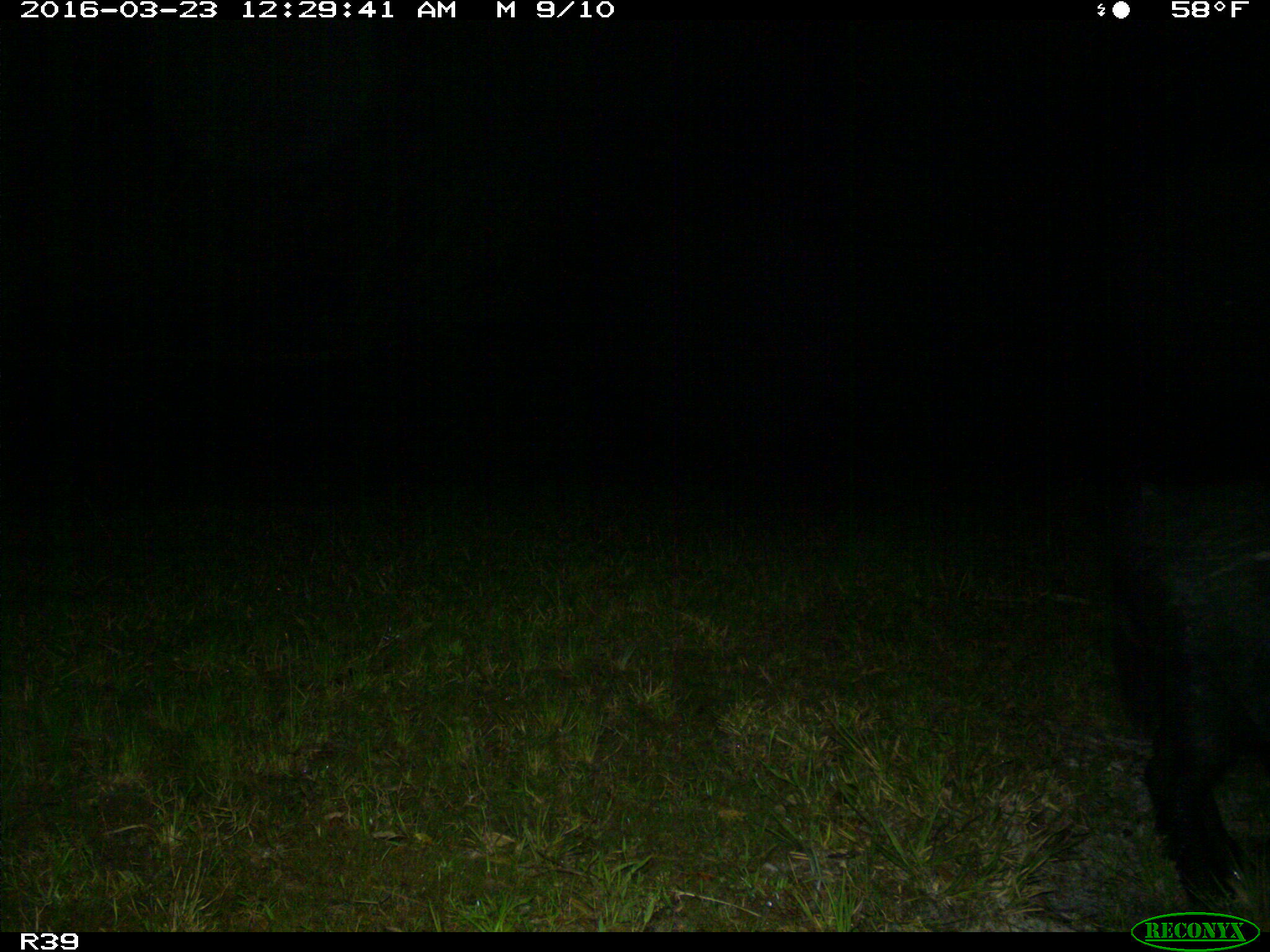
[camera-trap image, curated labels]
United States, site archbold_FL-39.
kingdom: Animalia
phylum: Chordata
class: Mammalia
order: Artiodactyla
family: Suidae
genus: Sus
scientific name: Sus scrofa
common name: wild boar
Sus scrofa (wild boar).